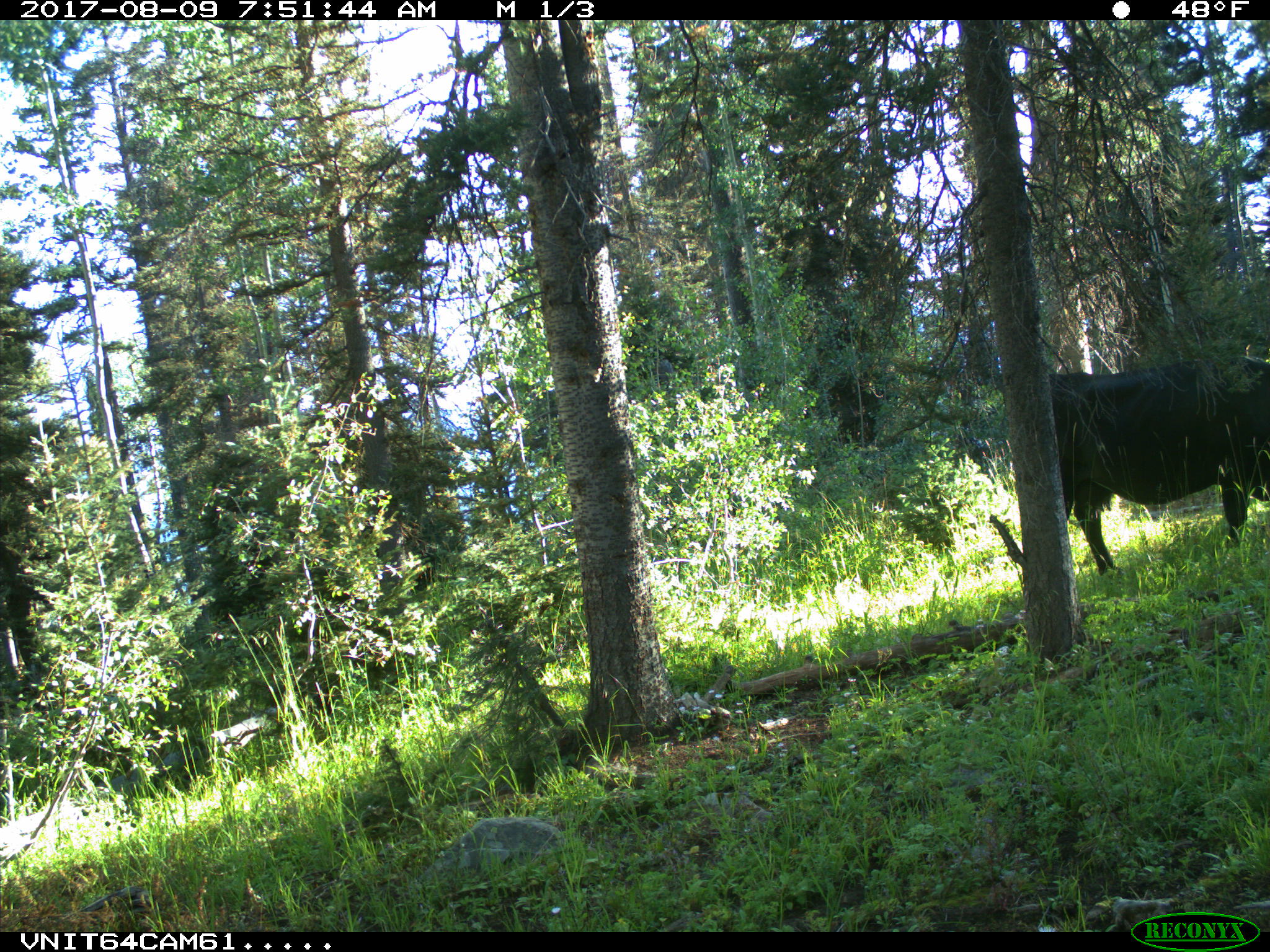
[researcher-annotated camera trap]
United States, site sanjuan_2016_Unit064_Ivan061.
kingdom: Animalia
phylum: Chordata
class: Mammalia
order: Artiodactyla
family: Bovidae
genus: Bos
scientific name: Bos taurus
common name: domestic cow